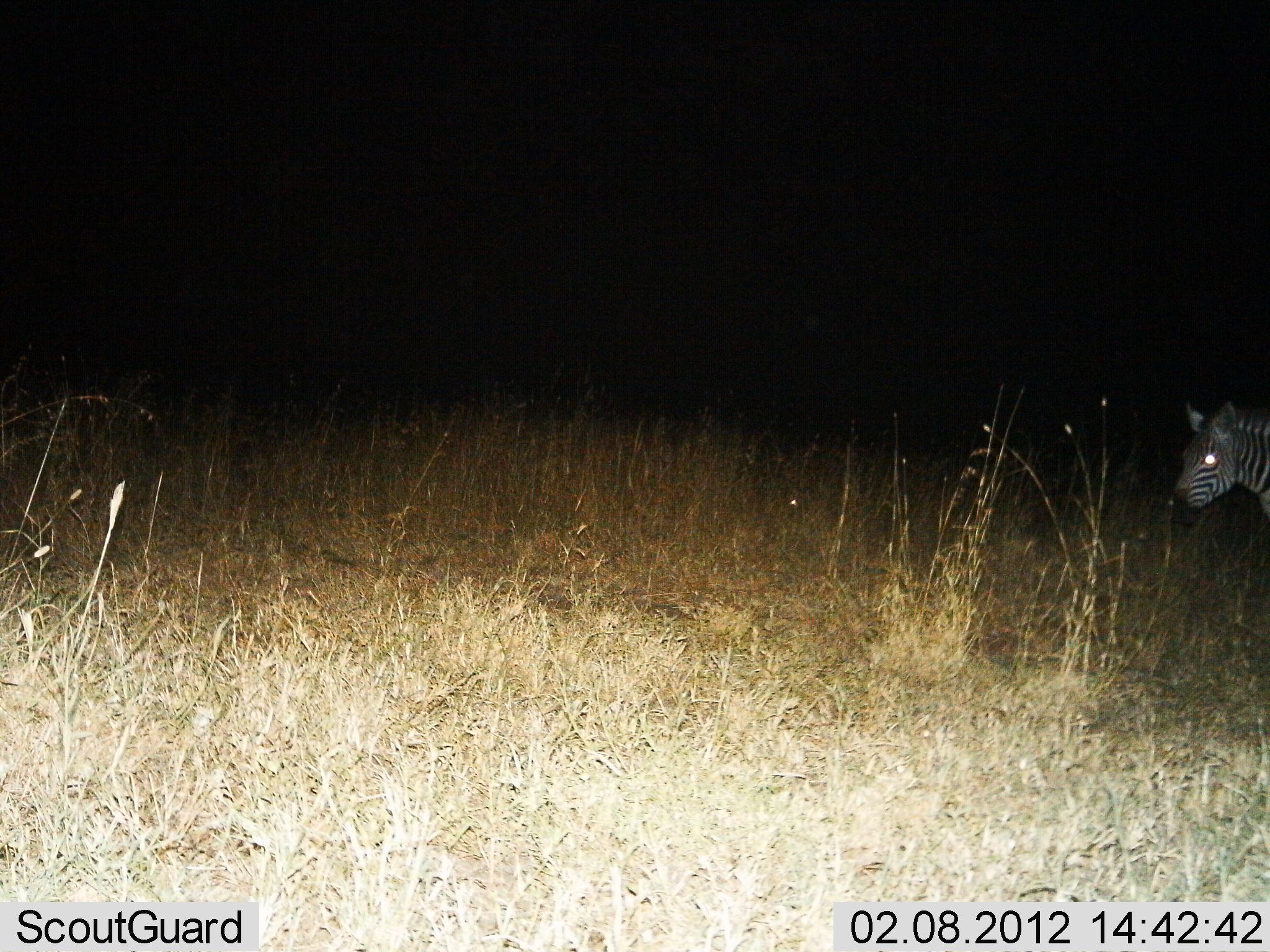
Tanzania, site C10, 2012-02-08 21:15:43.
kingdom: Animalia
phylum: Chordata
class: Mammalia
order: Perissodactyla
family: Equidae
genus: Equus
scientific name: Equus quagga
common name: plains zebra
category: zebra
Zebra (plains zebra) (Equus quagga), count 1. Behavior (volunteer vote fractions): standing 56%, resting 0%, moving 44%, interacting 0%. Young present (vote fraction): 0%. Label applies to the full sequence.